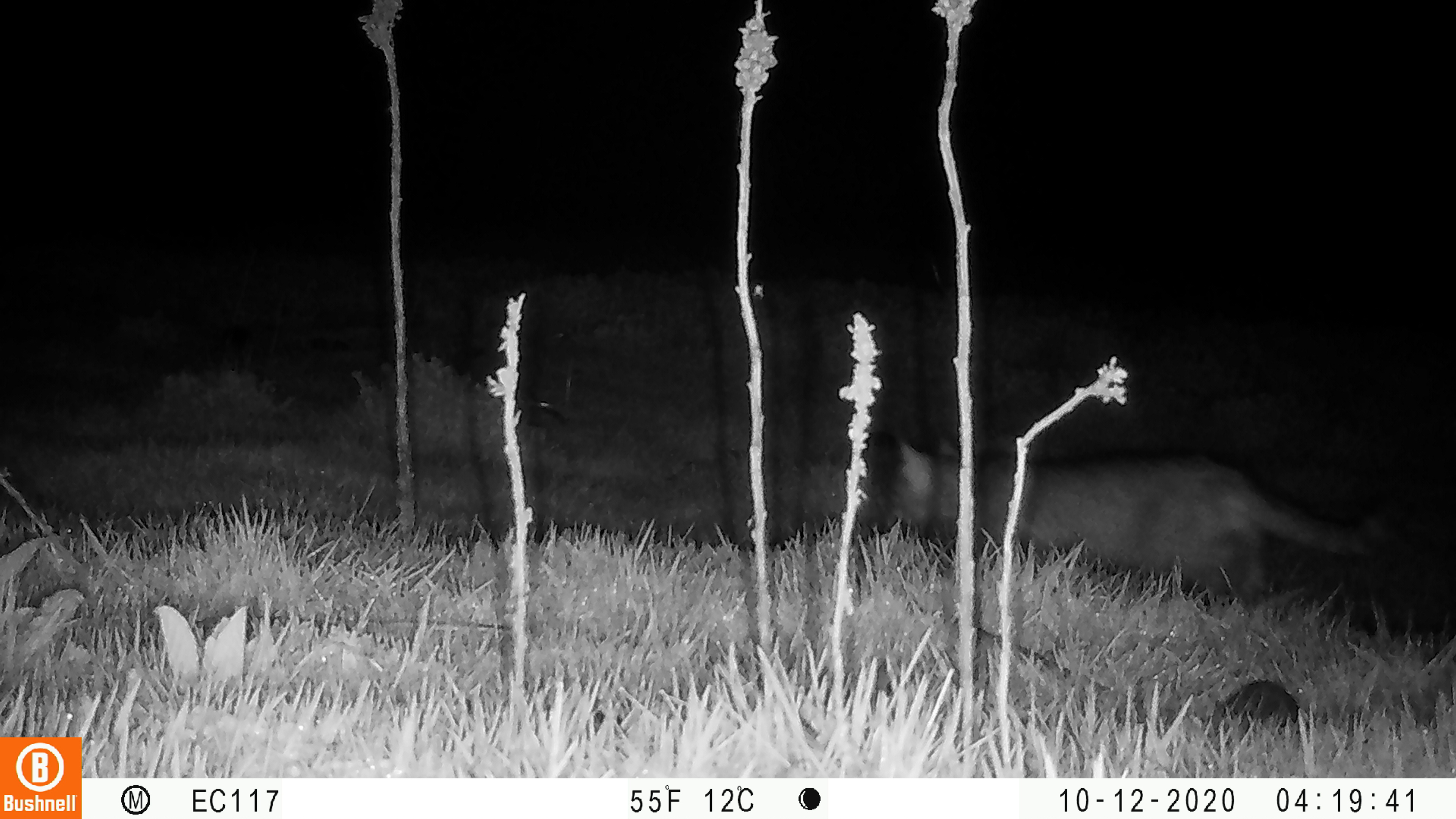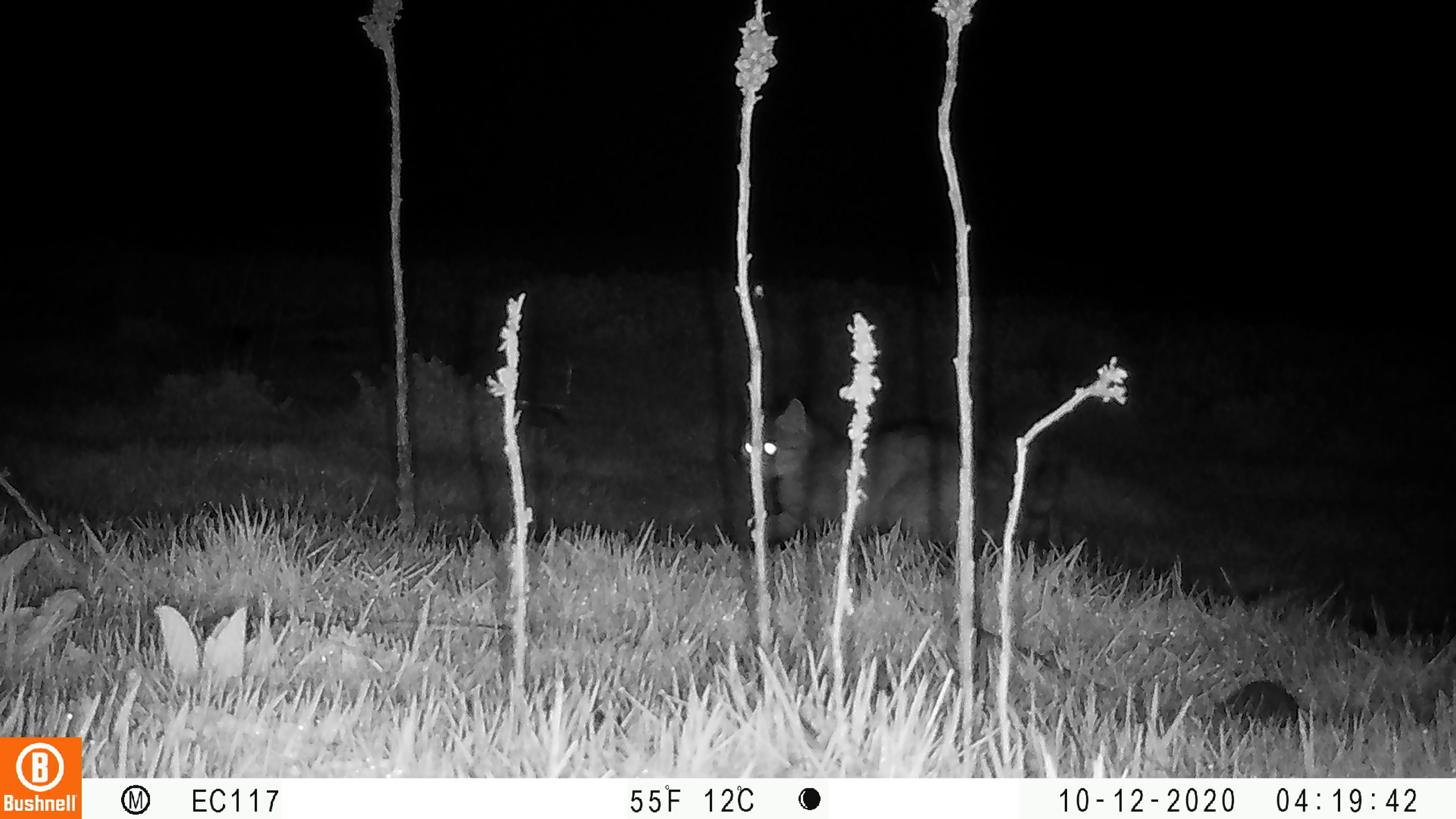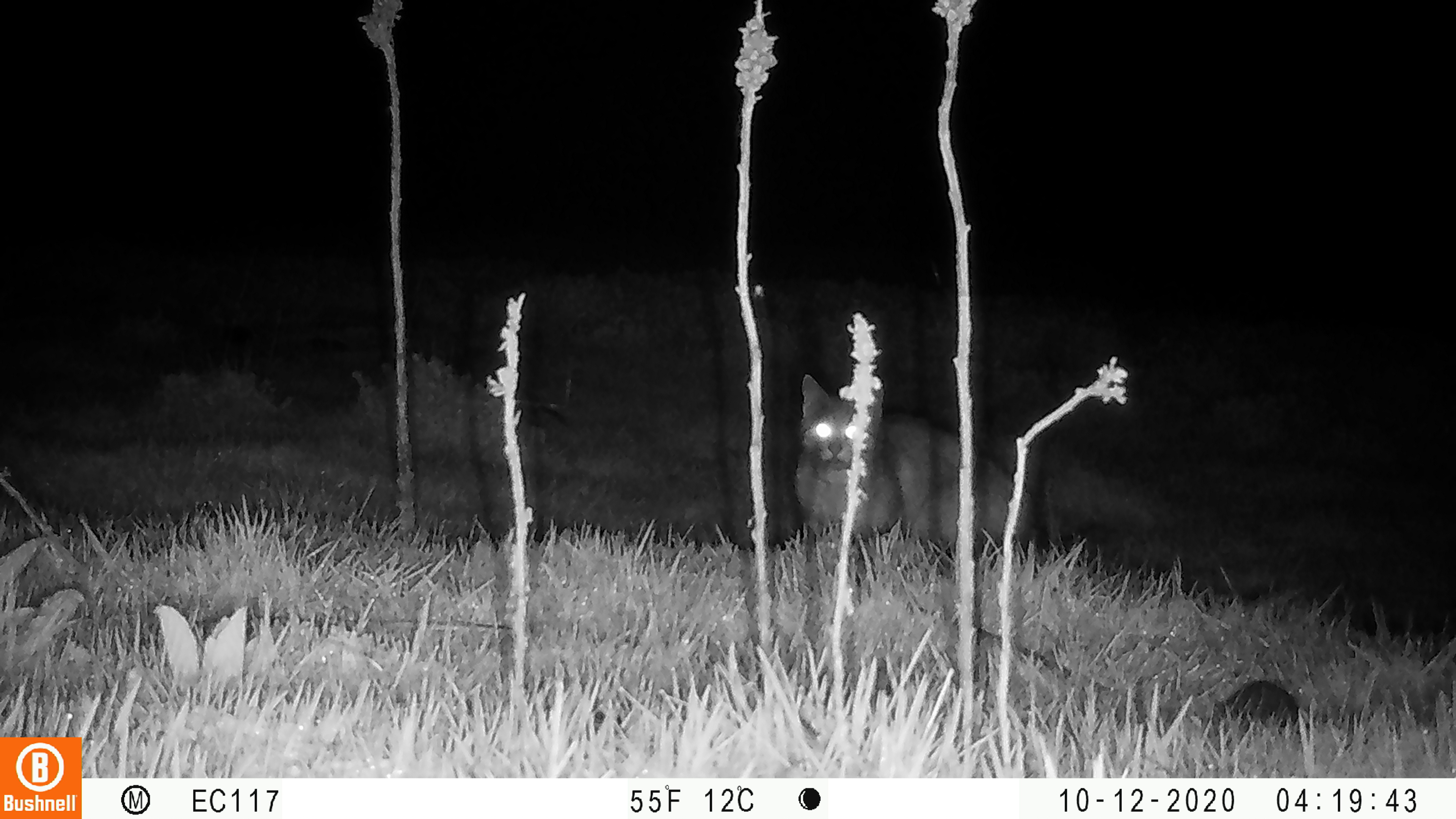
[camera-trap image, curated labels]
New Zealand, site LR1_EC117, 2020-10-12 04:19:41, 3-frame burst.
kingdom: Animalia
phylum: Chordata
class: Mammalia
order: Carnivora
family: Felidae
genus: Felis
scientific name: Felis catus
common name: domestic cat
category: cat